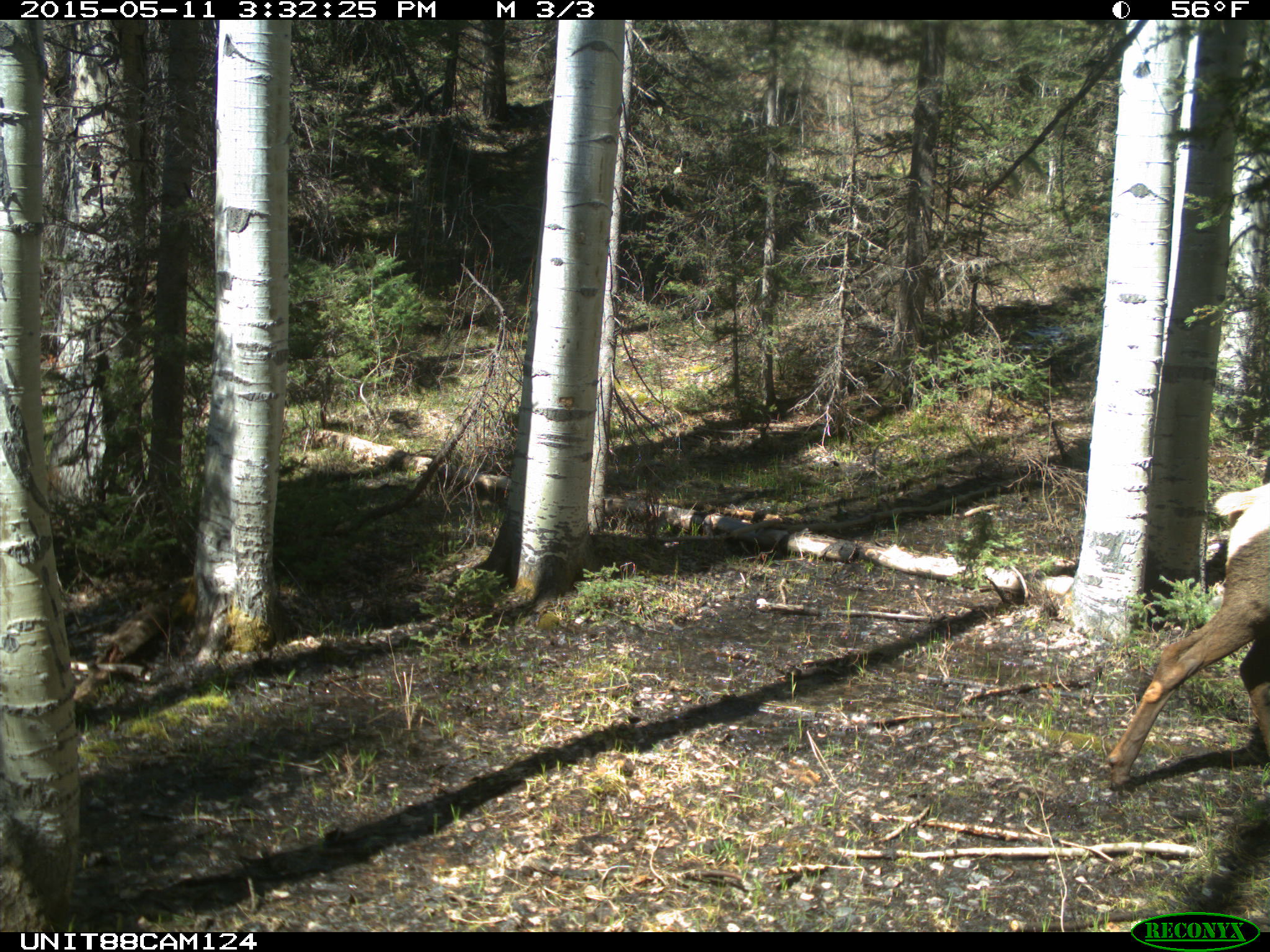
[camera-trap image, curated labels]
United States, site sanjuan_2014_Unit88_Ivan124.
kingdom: Animalia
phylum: Chordata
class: Mammalia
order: Artiodactyla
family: Cervidae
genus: Cervus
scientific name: Cervus elaphus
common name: red deer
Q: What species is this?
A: Cervus elaphus (red deer).